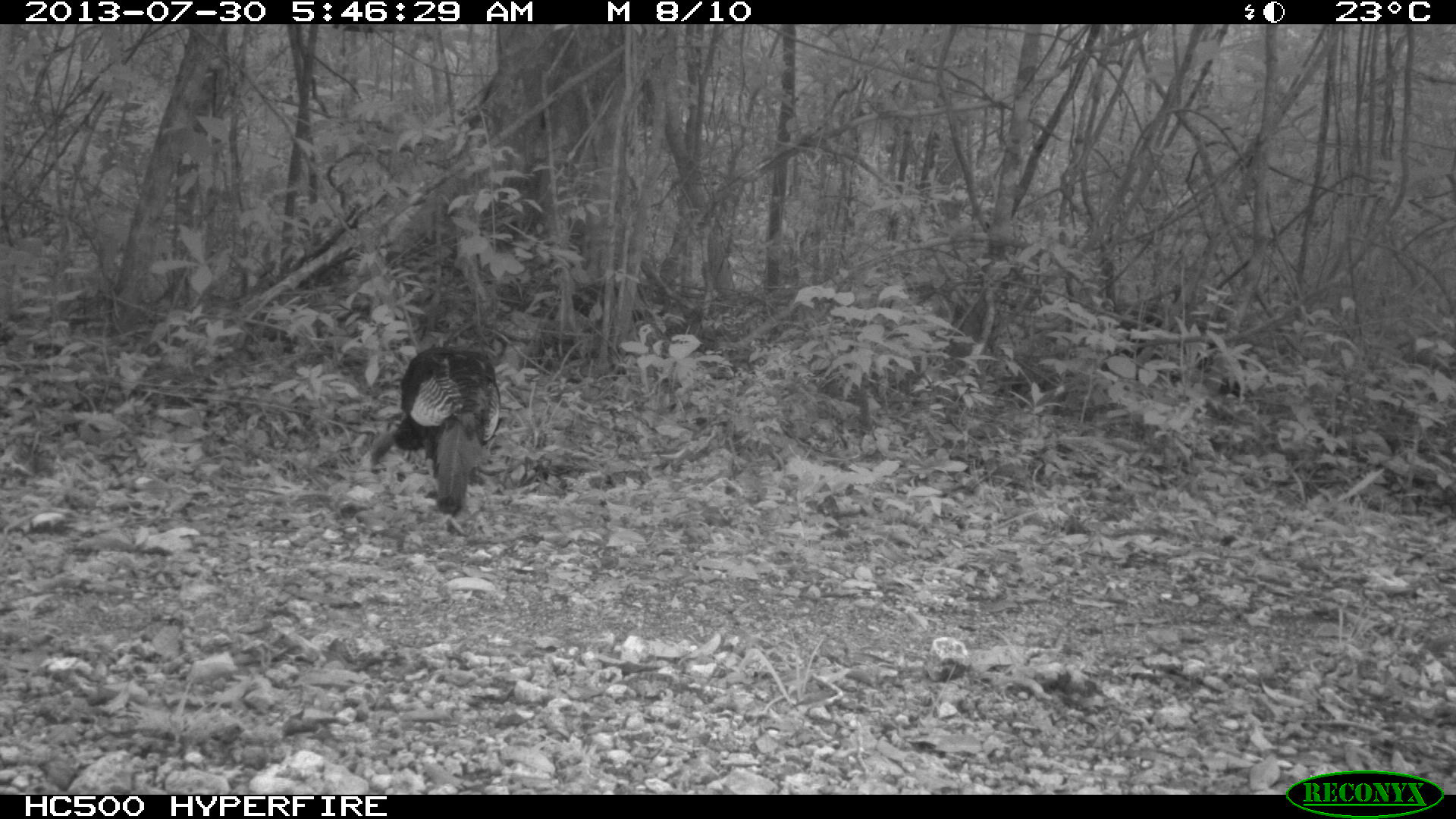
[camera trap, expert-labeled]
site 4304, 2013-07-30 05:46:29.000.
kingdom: Animalia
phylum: Chordata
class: Aves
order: Galliformes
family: Phasianidae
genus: Meleagris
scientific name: Meleagris ocellata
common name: ocellated turkey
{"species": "Meleagris ocellata (ocellated turkey)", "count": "2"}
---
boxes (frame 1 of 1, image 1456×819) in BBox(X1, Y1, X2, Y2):
meleagris ocellata: BBox(370, 345, 500, 516)